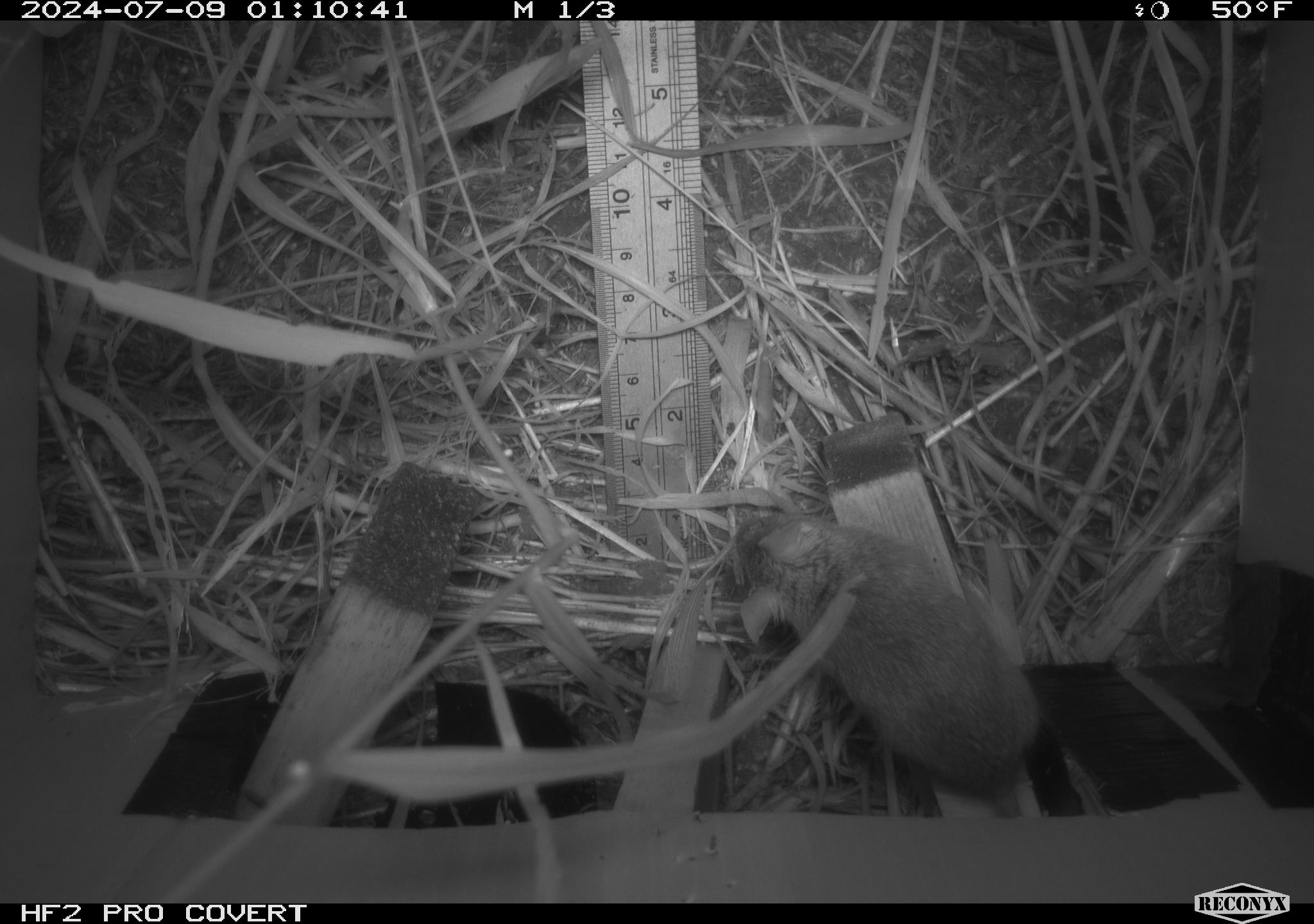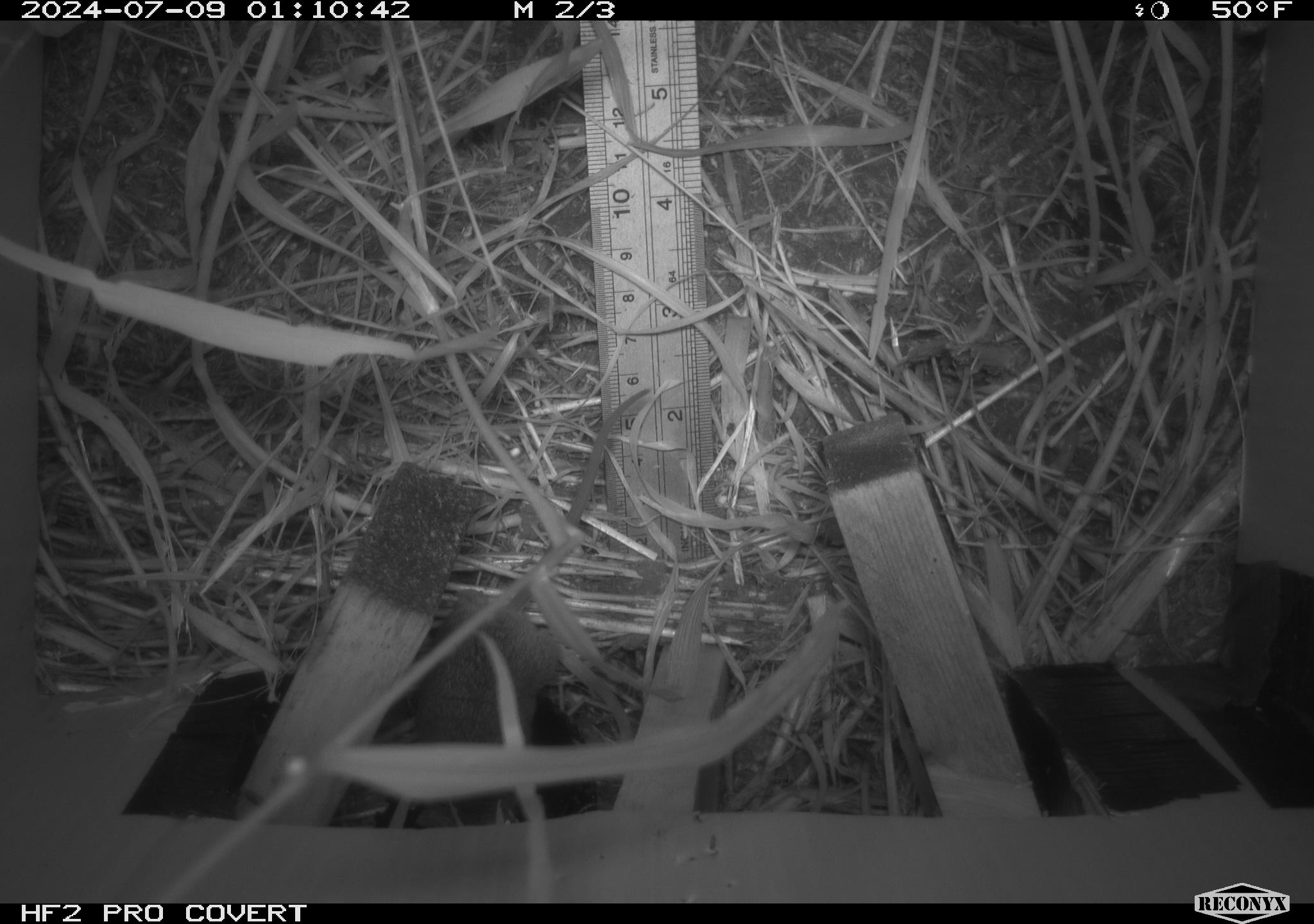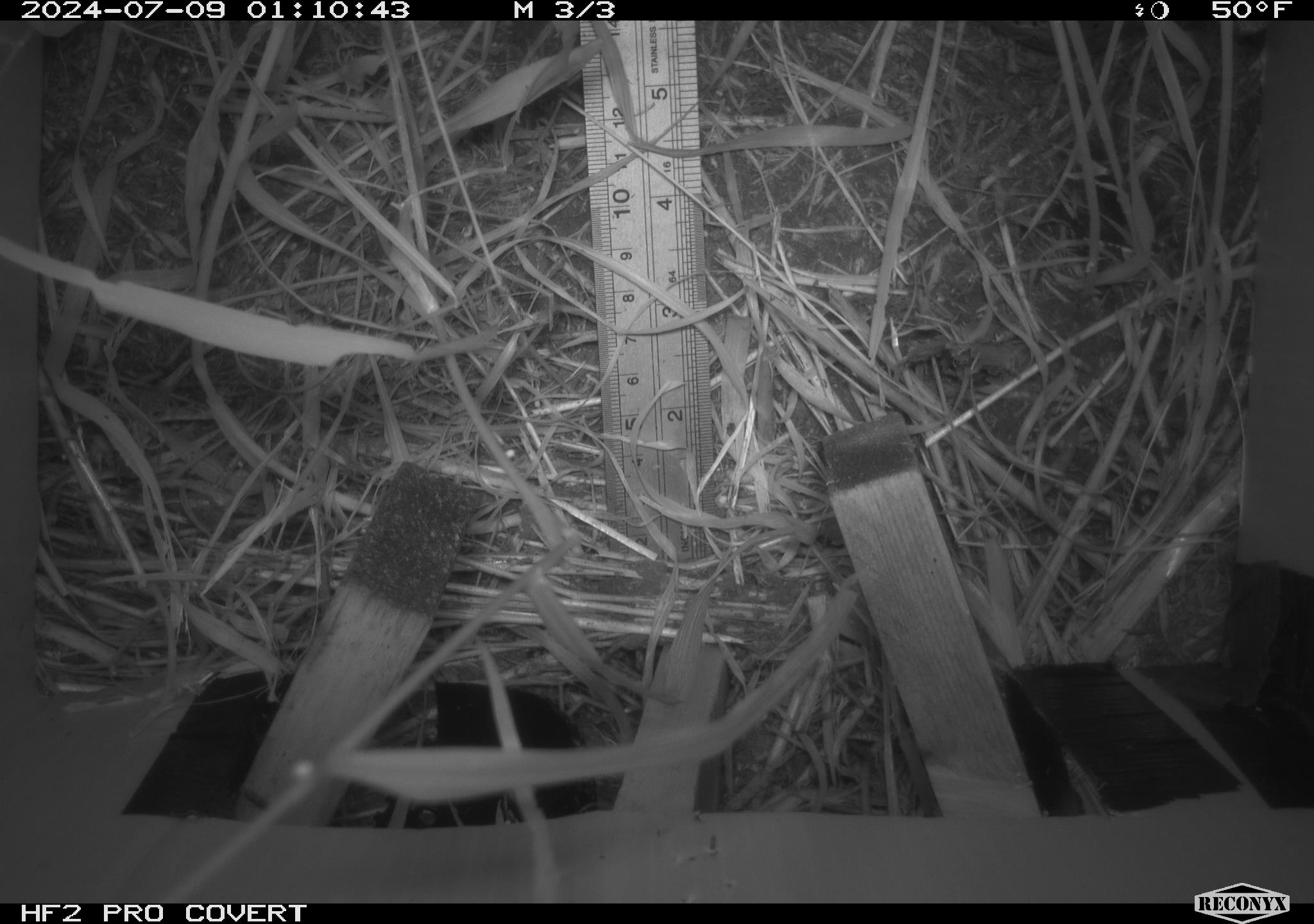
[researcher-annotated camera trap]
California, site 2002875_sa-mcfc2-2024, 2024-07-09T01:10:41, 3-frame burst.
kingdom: Animalia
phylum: Chordata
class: Mammalia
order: Rodentia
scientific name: Rodentia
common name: rodent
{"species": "rodent (Rodentia)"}